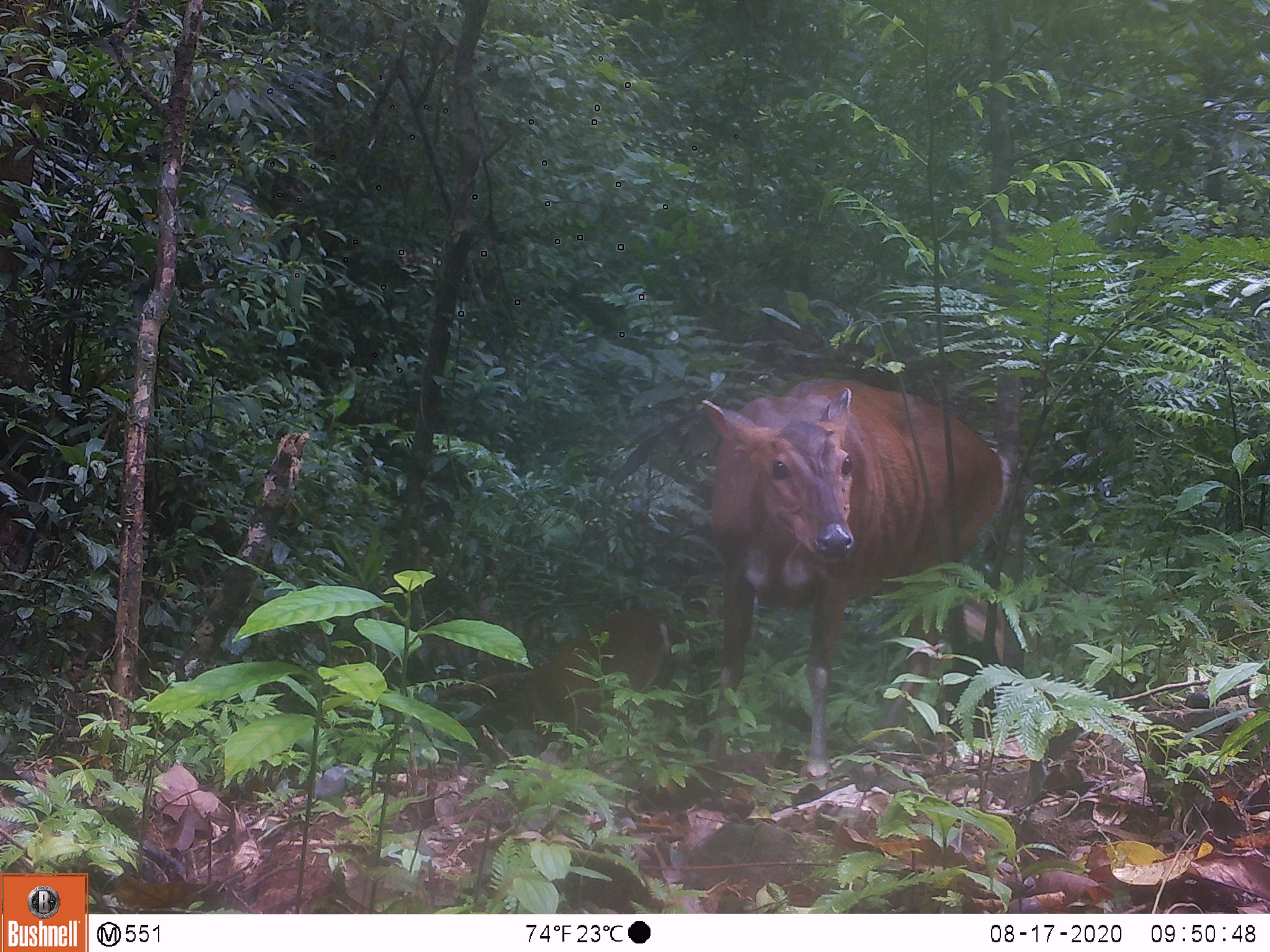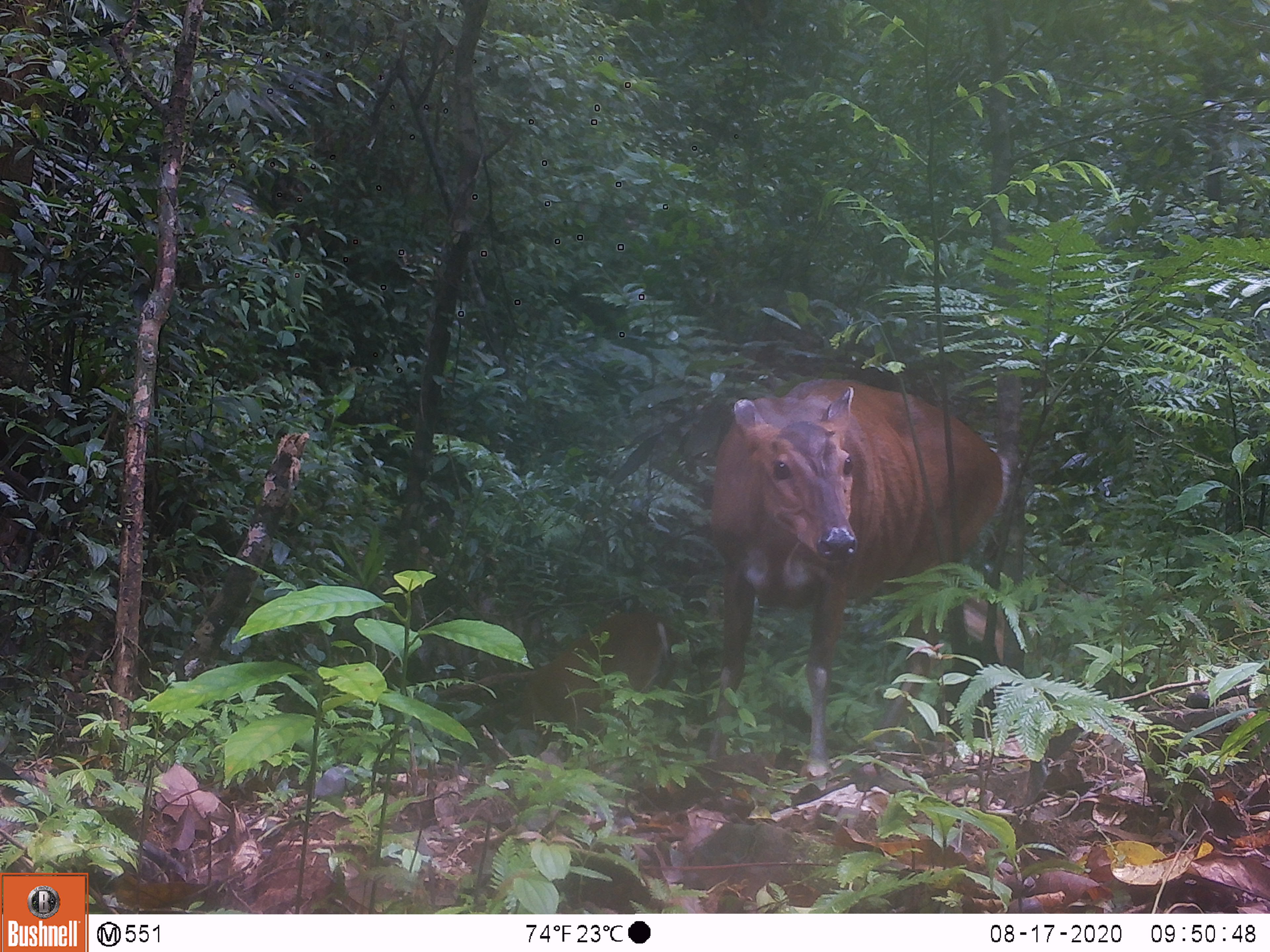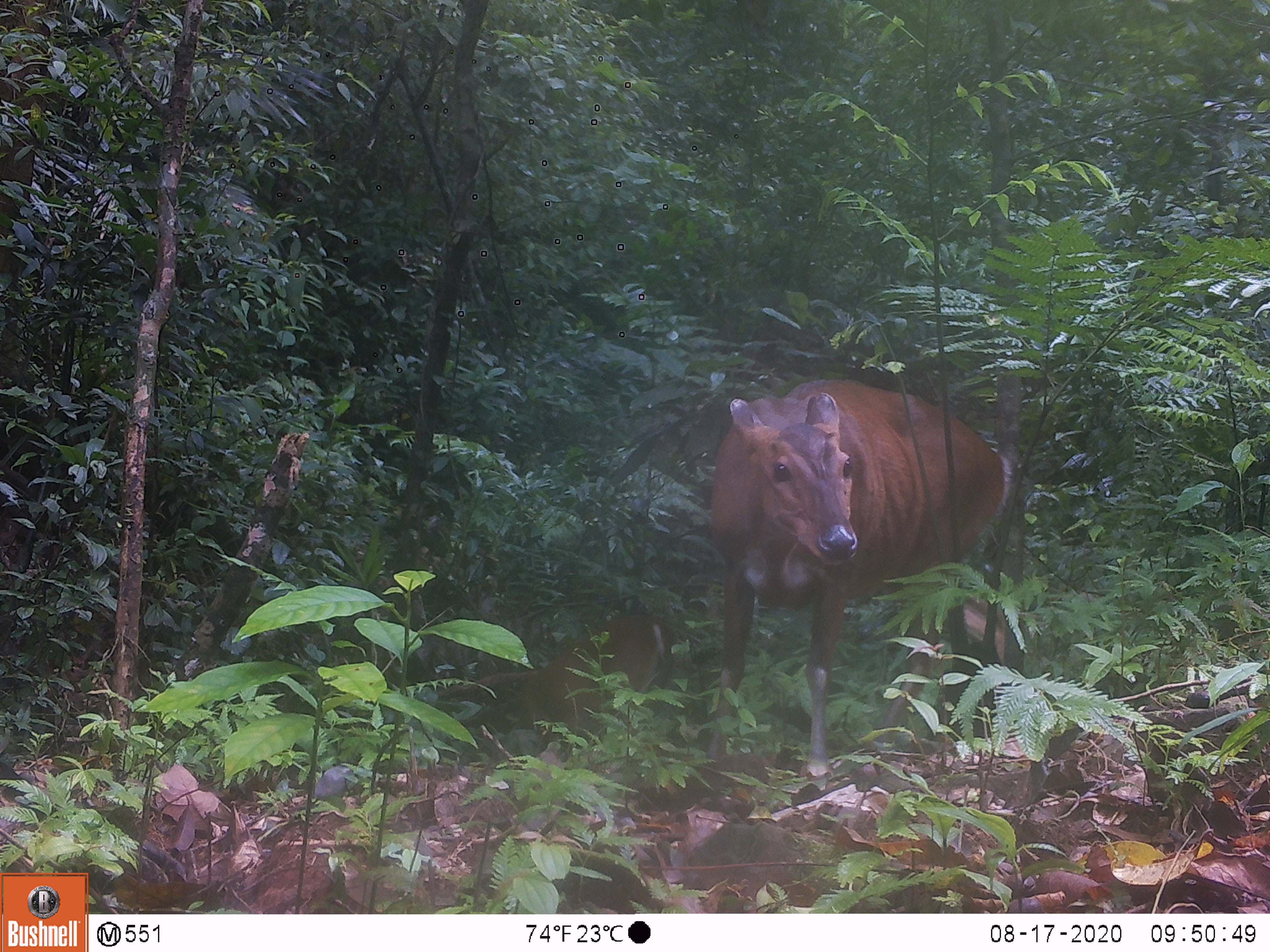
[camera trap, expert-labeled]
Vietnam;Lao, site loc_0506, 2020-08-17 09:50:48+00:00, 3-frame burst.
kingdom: Animalia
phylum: Chordata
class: Mammalia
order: Artiodactyla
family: Cervidae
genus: Muntiacus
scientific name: Muntiacus vuquangensis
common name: large-antlered muntjac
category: large antlered muntjac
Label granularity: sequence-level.